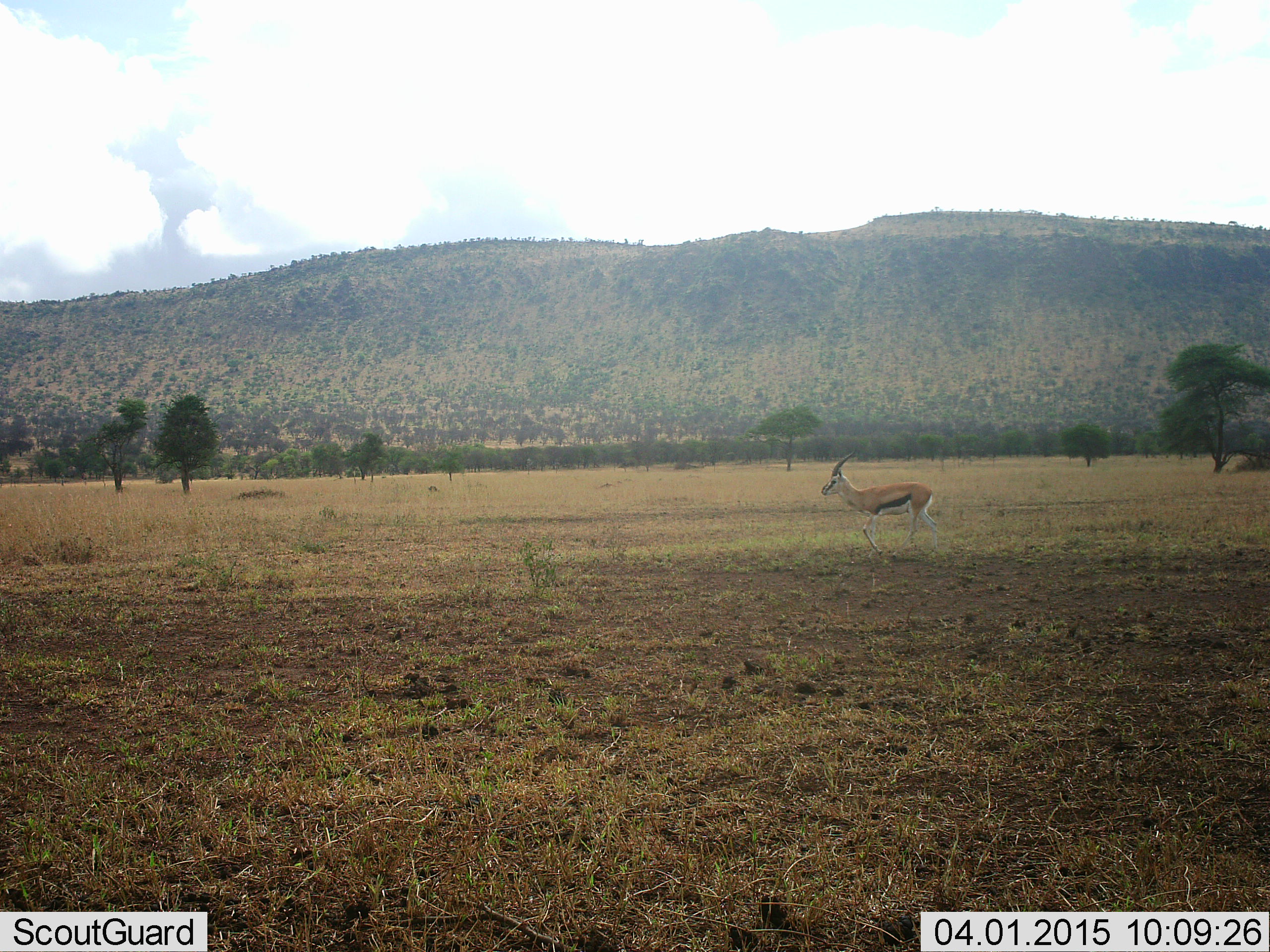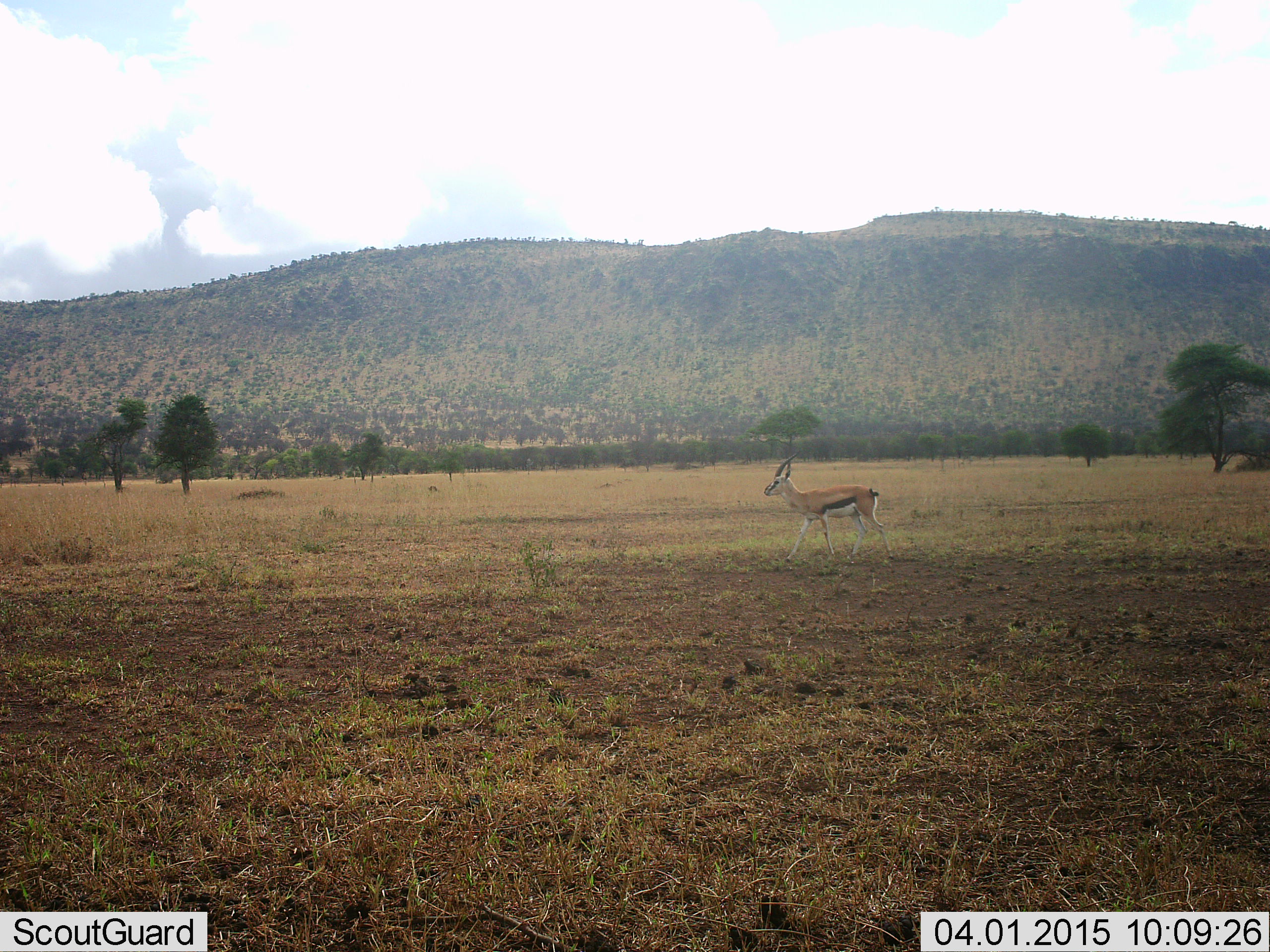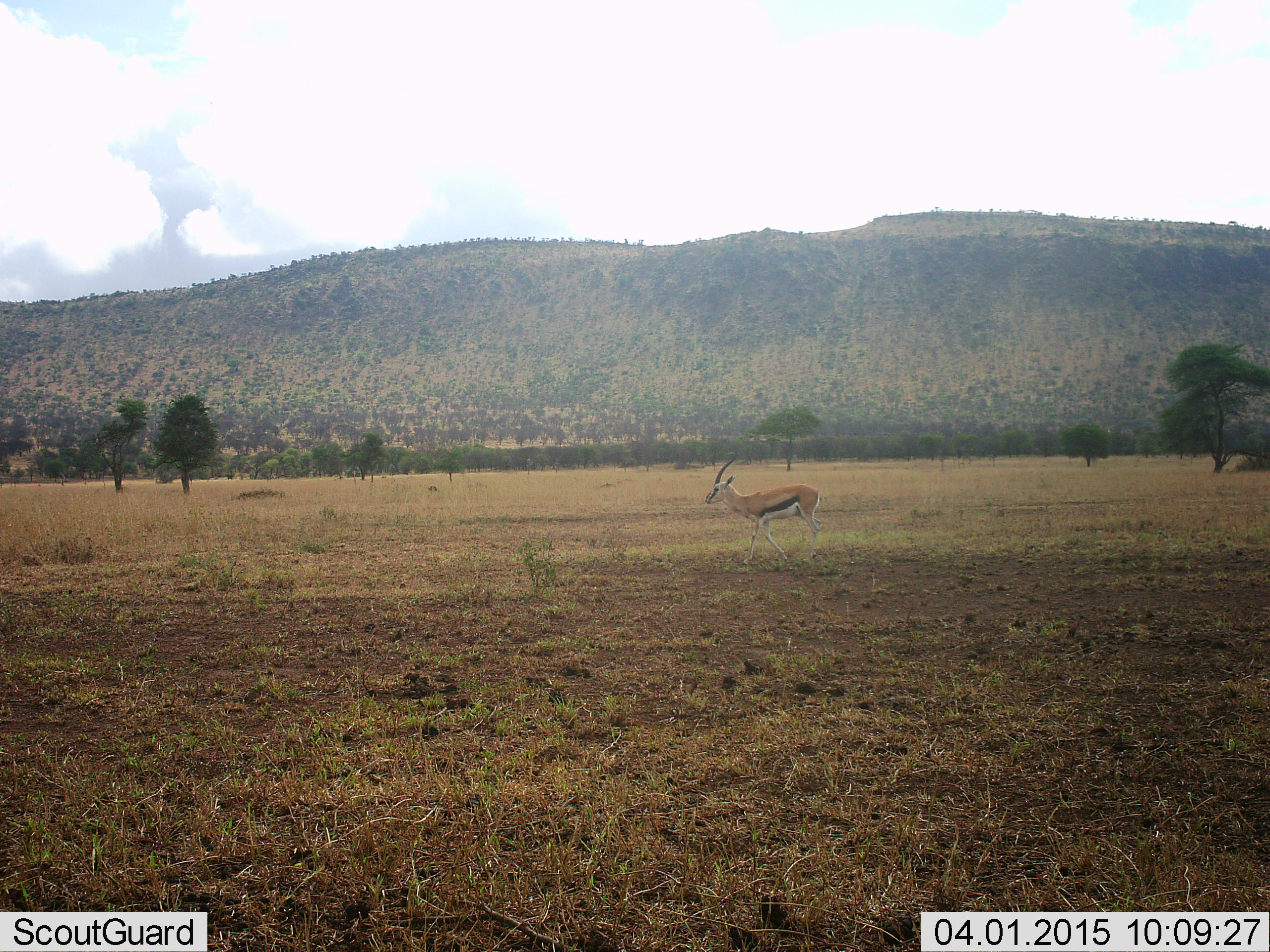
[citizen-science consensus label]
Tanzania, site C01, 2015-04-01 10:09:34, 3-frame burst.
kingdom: Animalia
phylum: Chordata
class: Mammalia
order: Artiodactyla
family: Bovidae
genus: Eudorcas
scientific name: Eudorcas thomsonii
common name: thomson's gazelle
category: gazellethomsons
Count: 1.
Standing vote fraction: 30%.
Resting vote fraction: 0%.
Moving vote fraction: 70%.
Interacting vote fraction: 0%.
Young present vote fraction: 0%.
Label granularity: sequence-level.